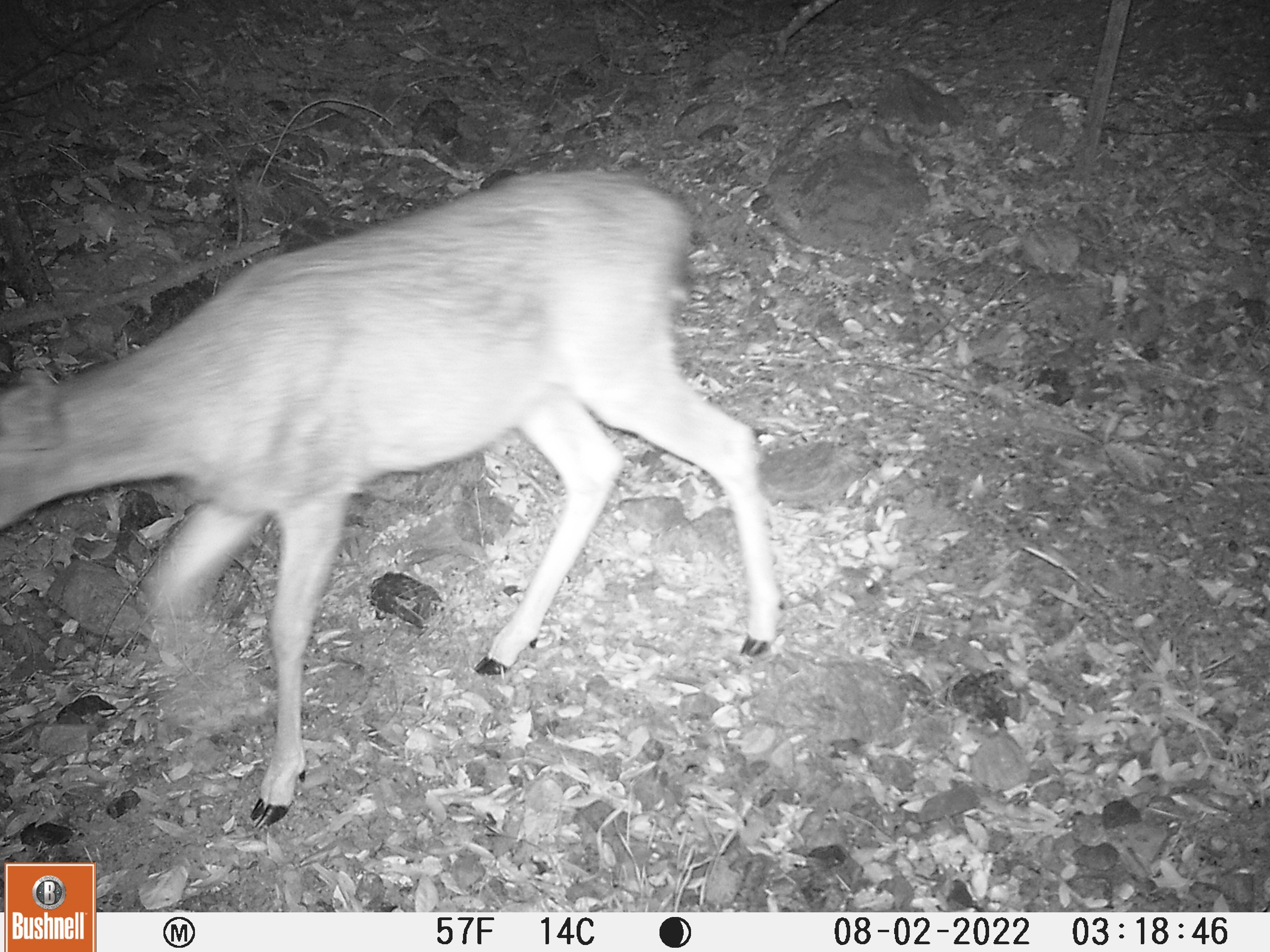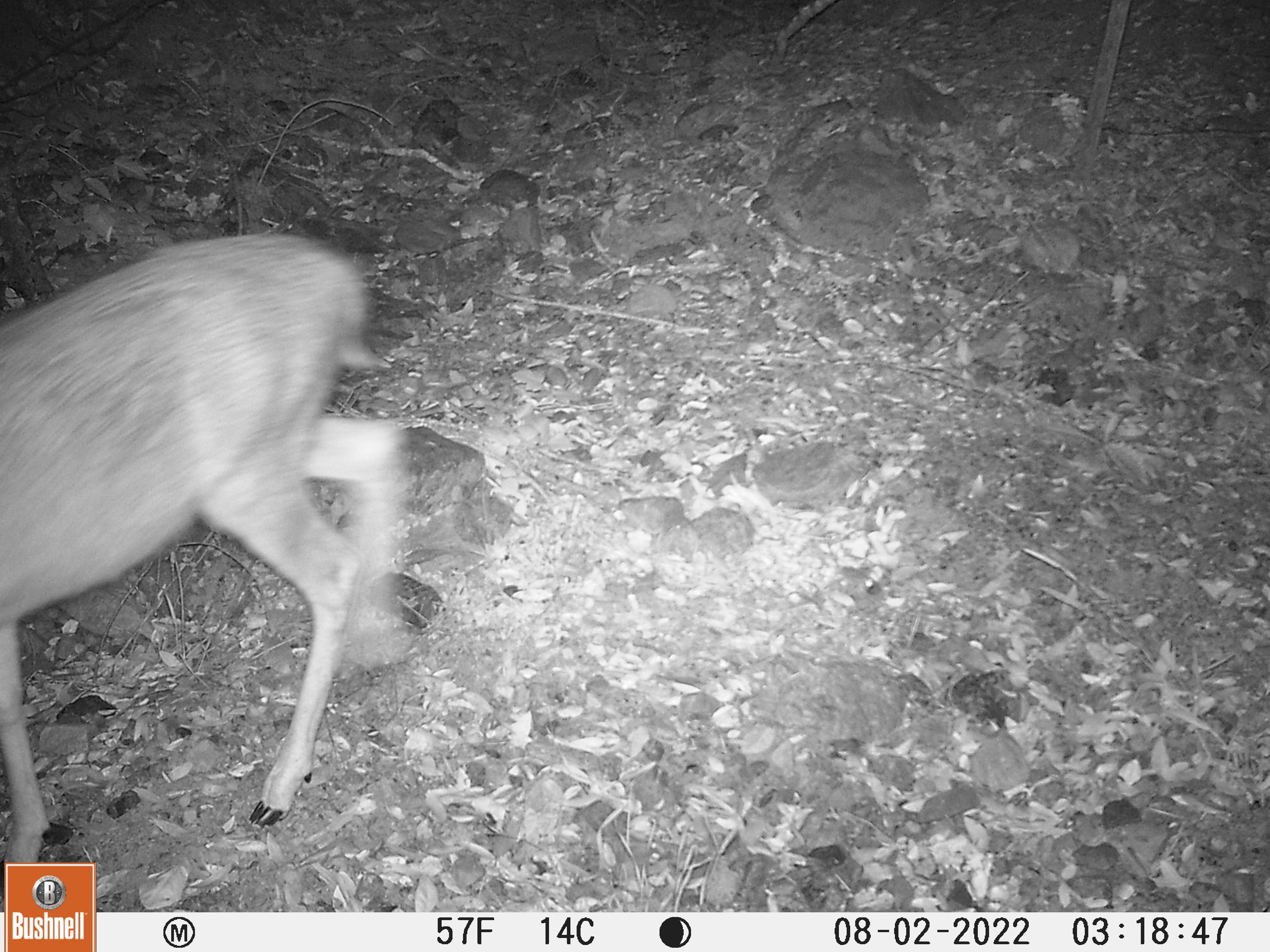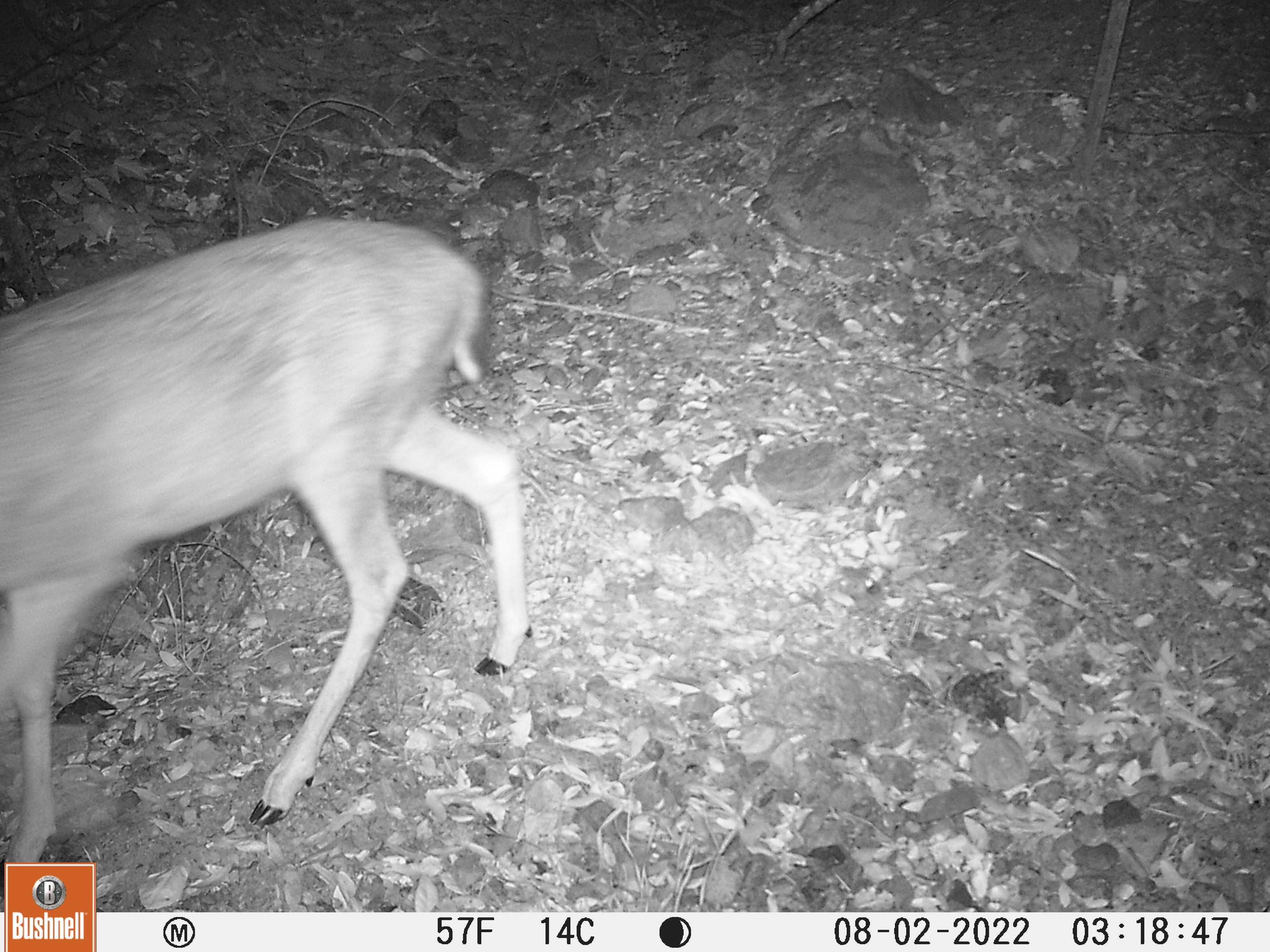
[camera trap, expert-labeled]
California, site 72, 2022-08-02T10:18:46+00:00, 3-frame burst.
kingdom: Animalia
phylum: Chordata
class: Mammalia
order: Artiodactyla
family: Cervidae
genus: Odocoileus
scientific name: Odocoileus hemionus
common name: mule deer